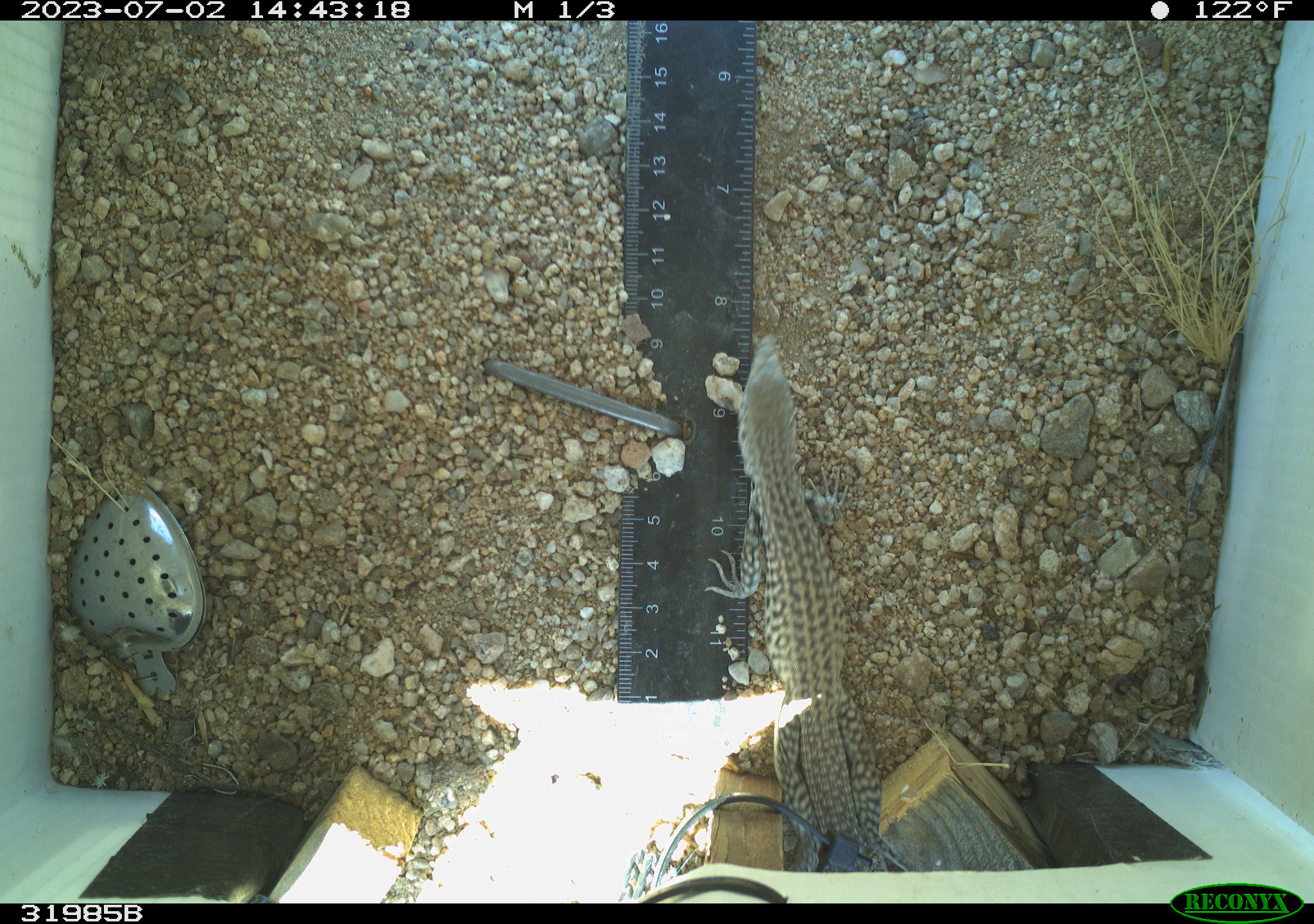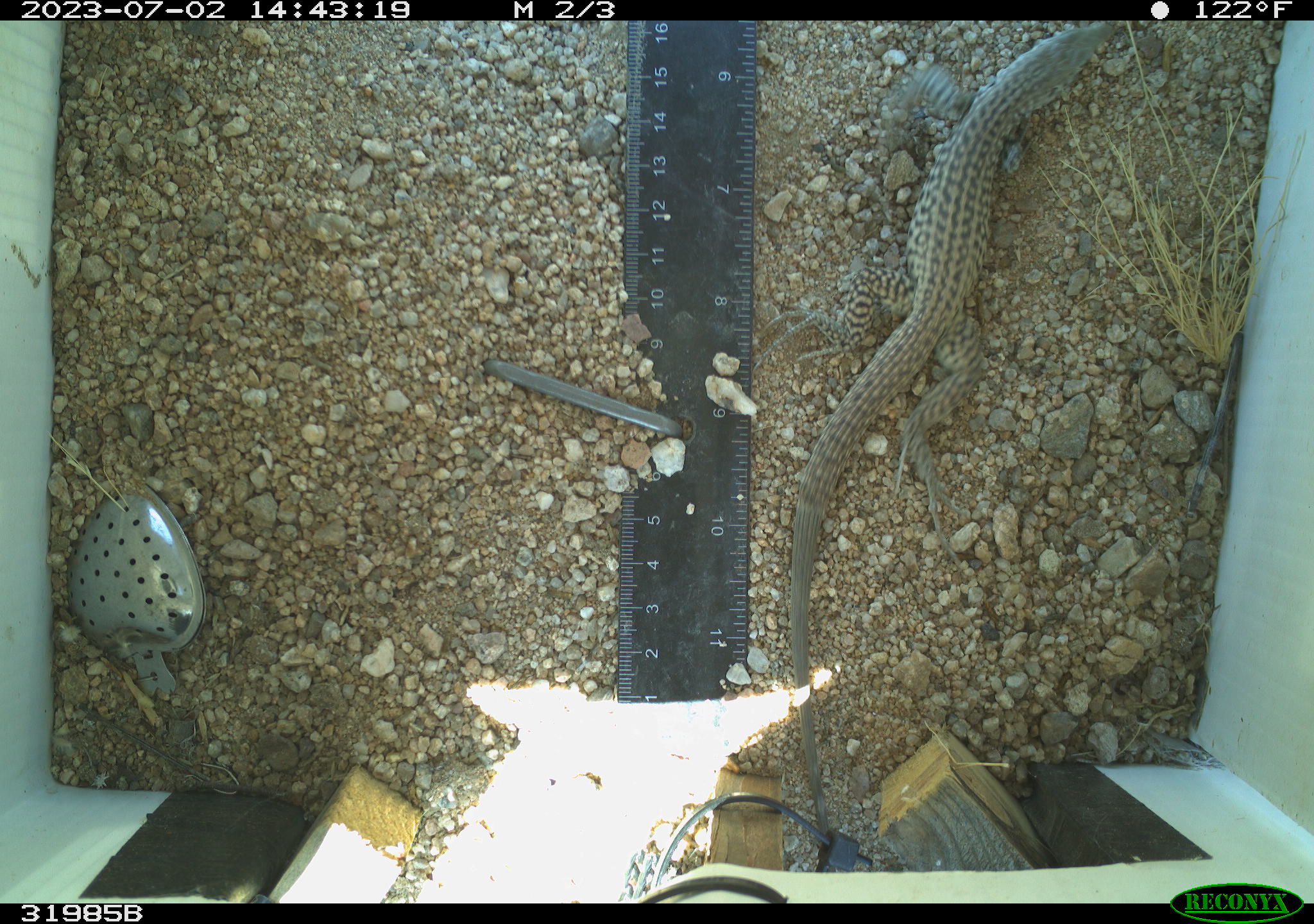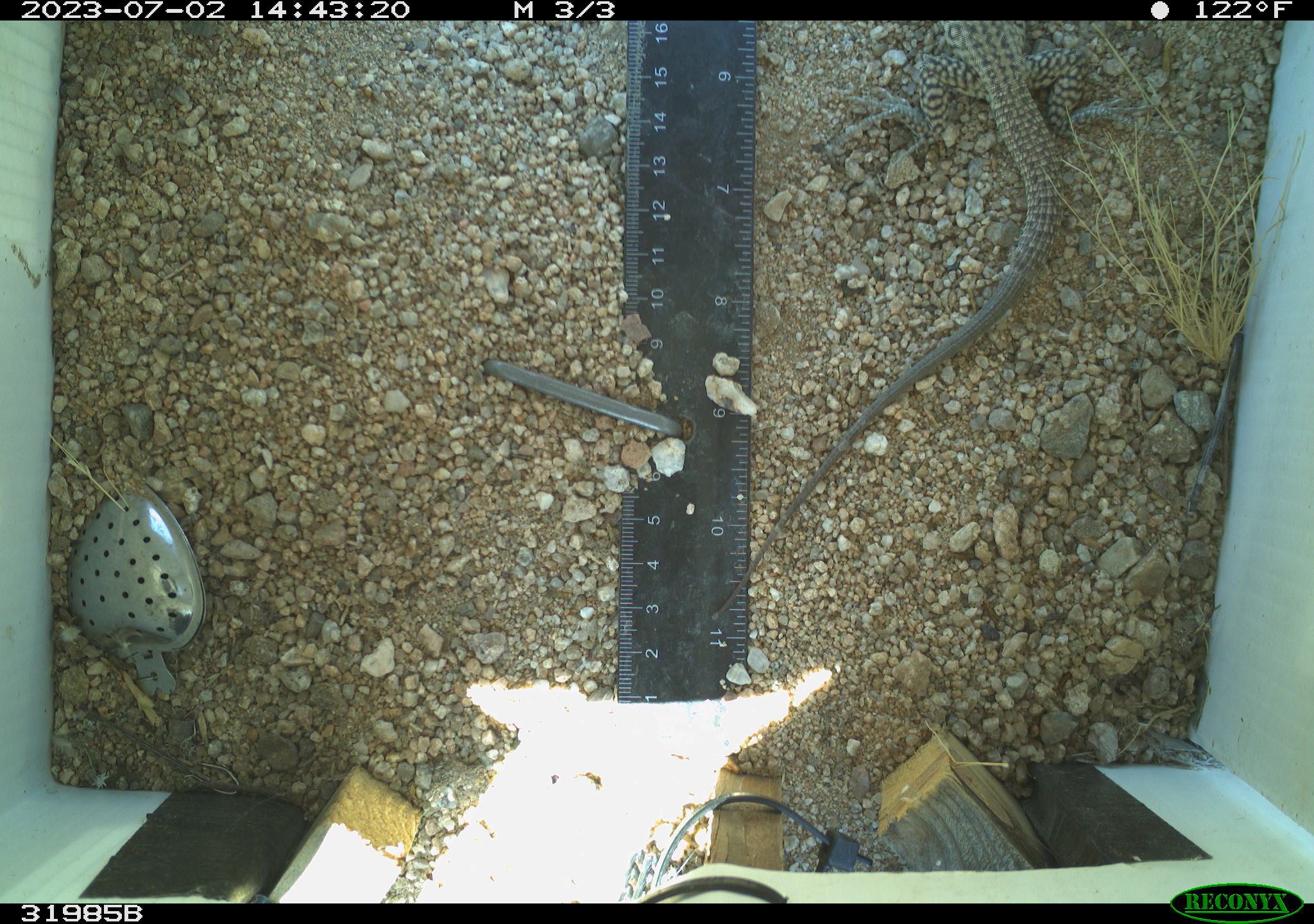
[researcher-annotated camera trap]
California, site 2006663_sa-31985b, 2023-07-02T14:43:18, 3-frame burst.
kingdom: Animalia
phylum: Chordata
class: Reptilia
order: Squamata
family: Teiidae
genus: Aspidoscelis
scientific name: Aspidoscelis tigris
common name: western whiptail